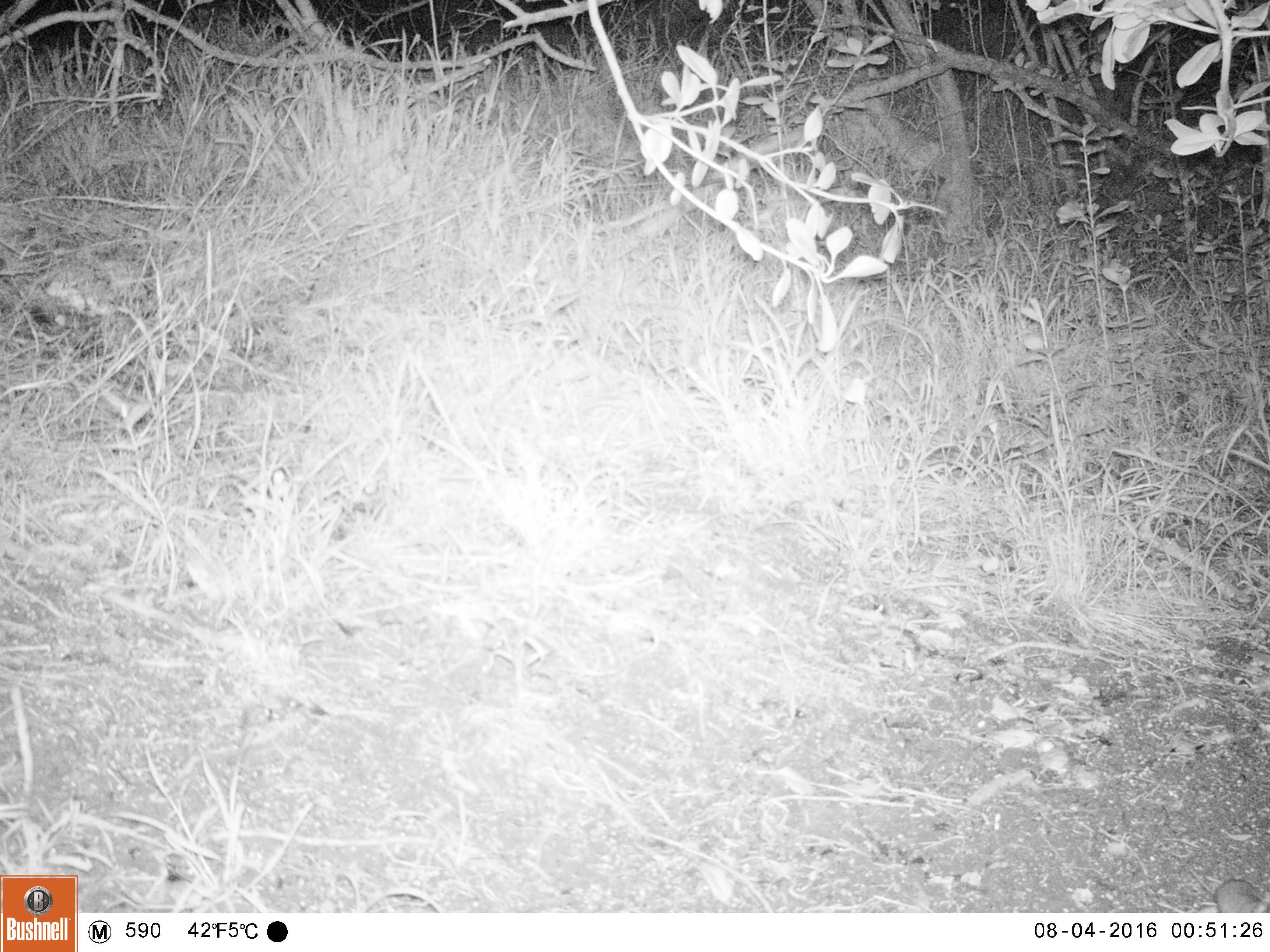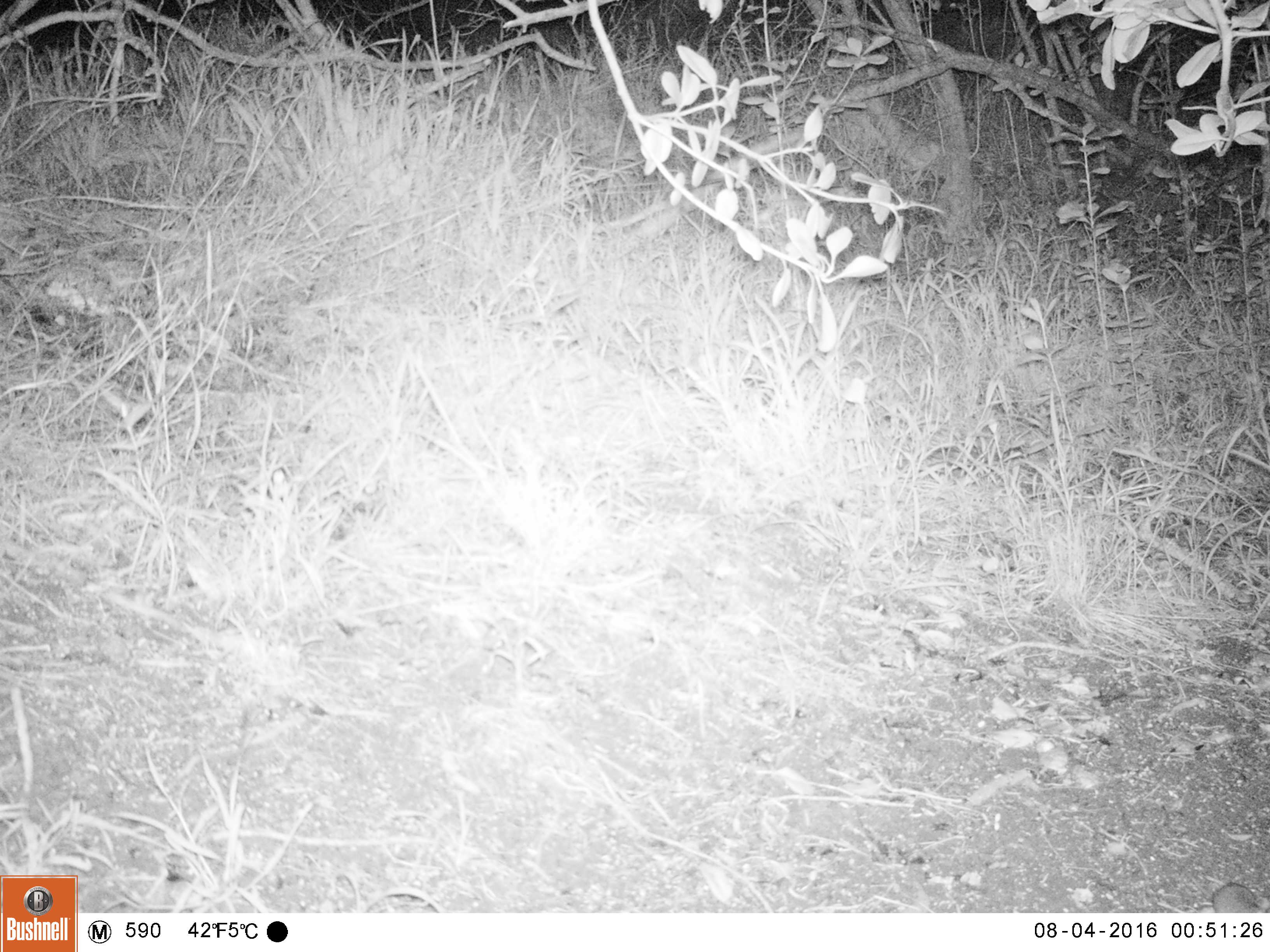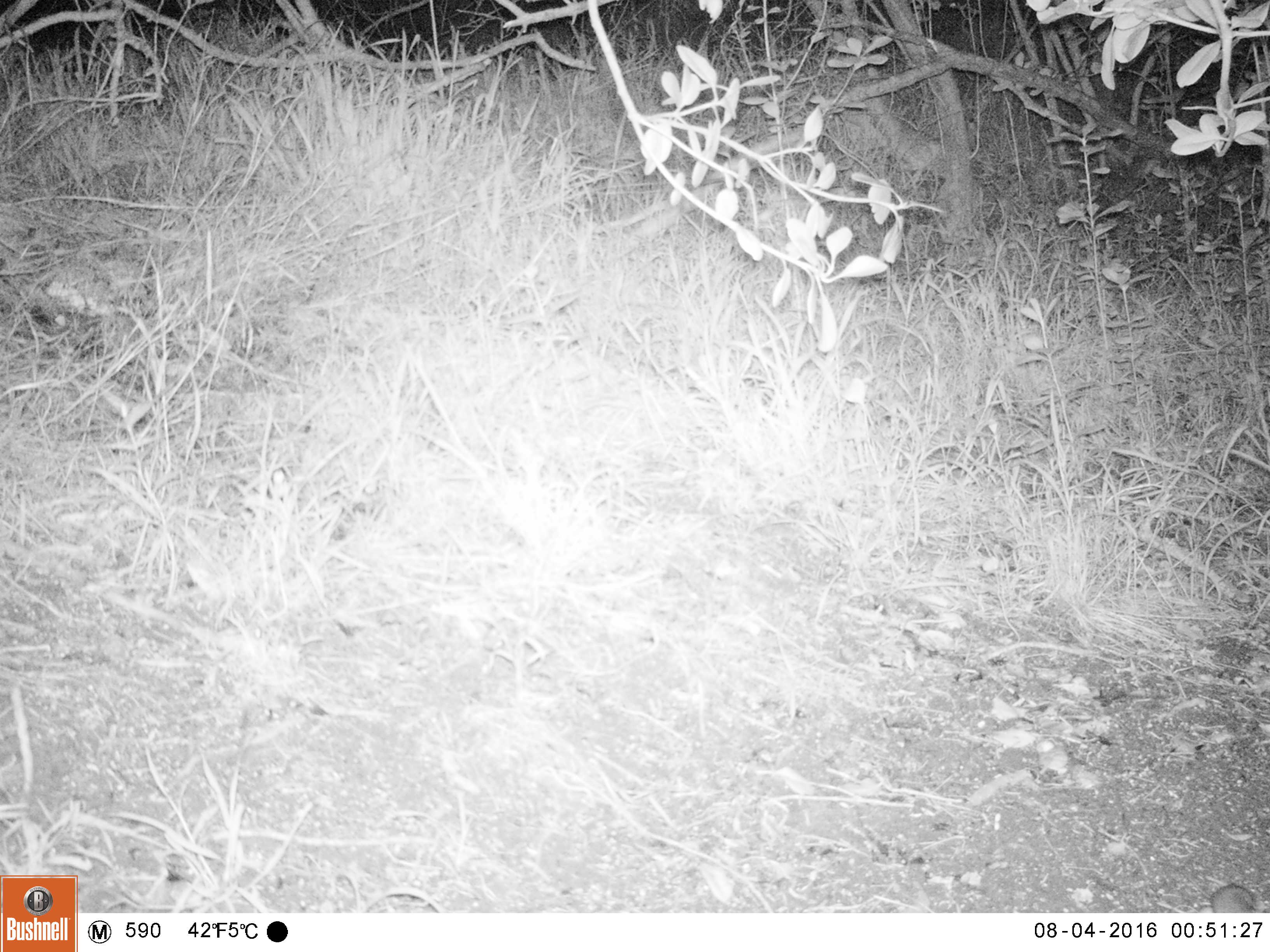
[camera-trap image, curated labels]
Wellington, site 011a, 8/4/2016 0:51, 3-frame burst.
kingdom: Animalia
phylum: Chordata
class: Mammalia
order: Rodentia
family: Muridae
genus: Mus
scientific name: Mus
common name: mouse